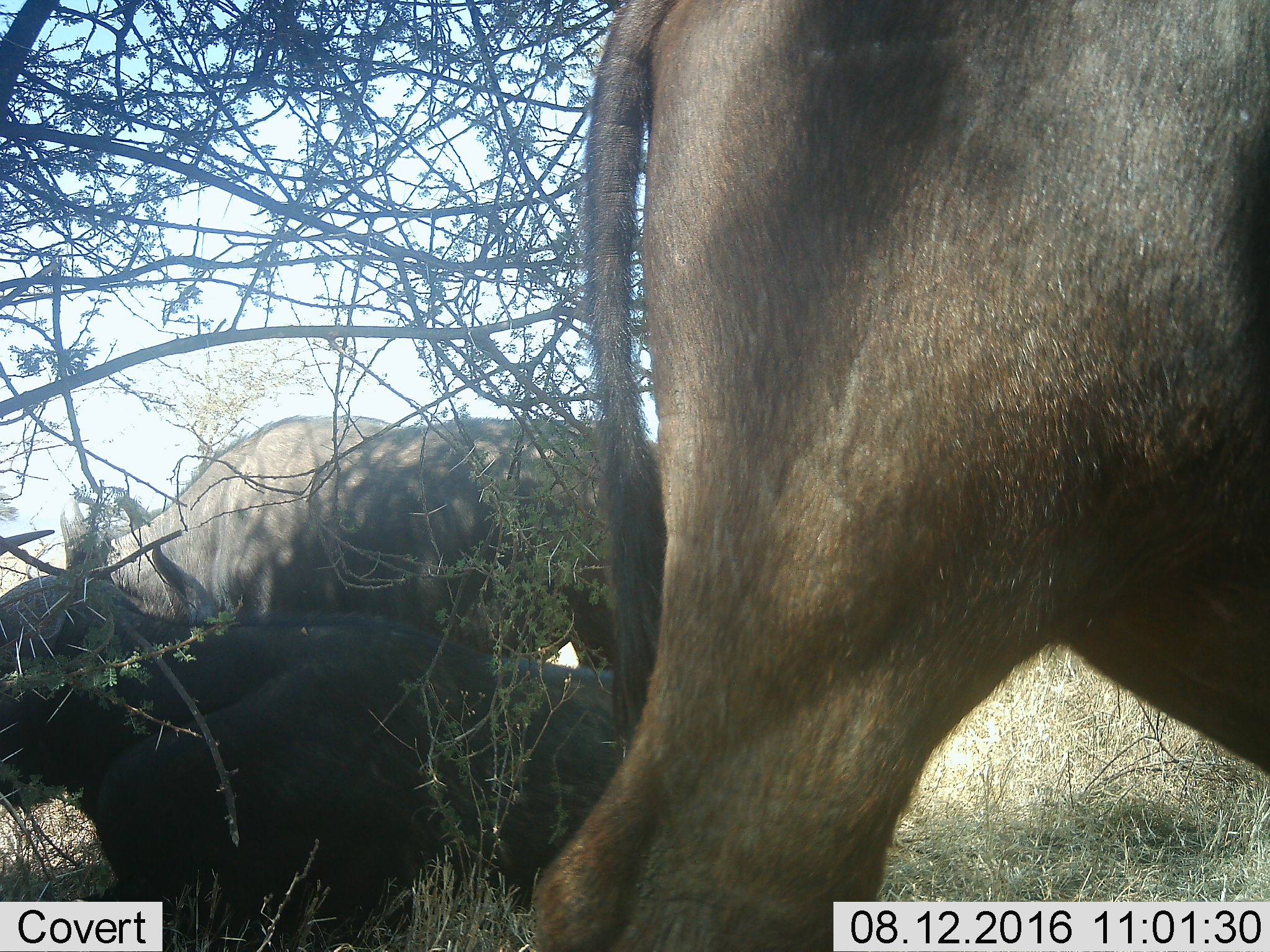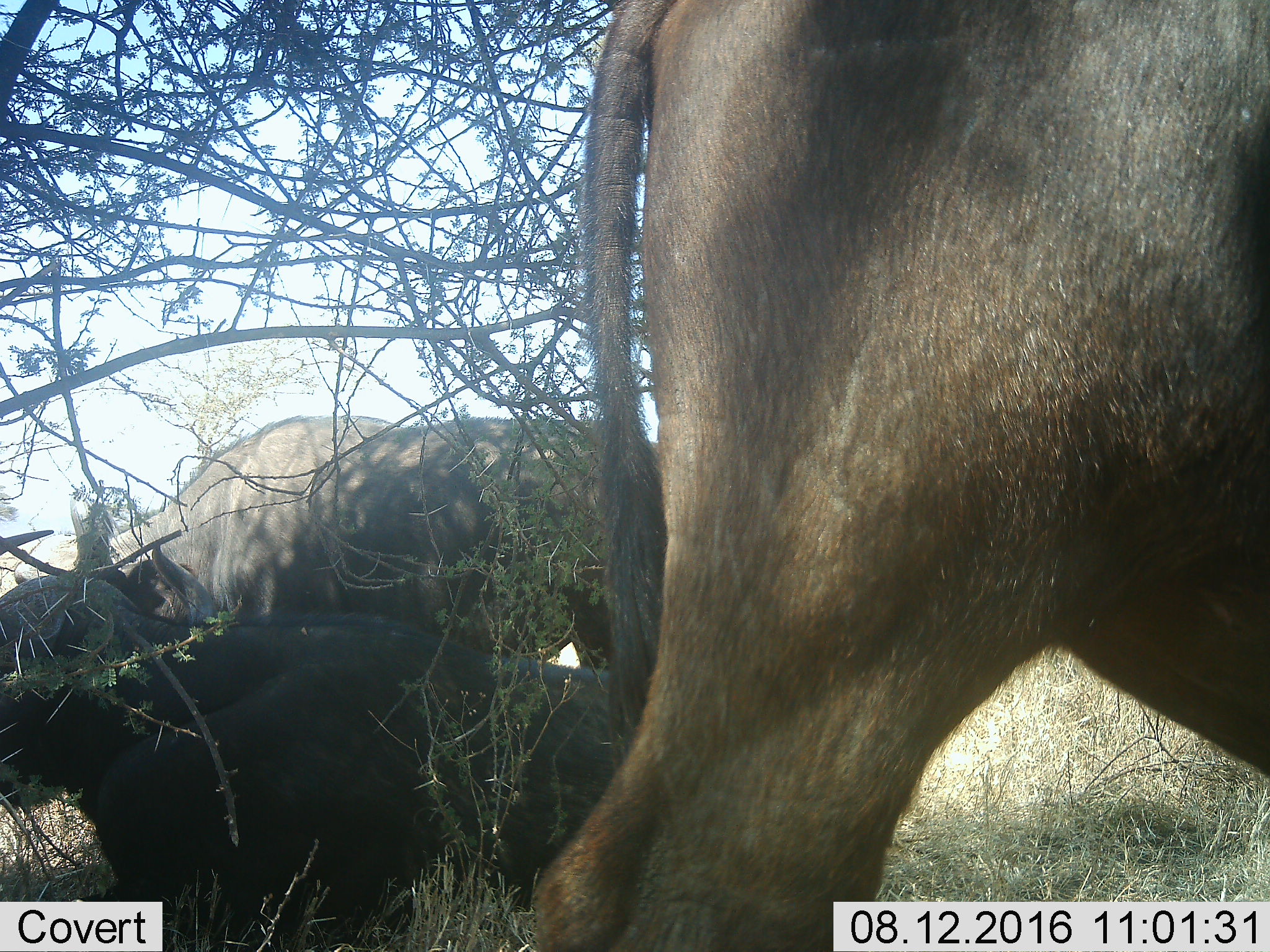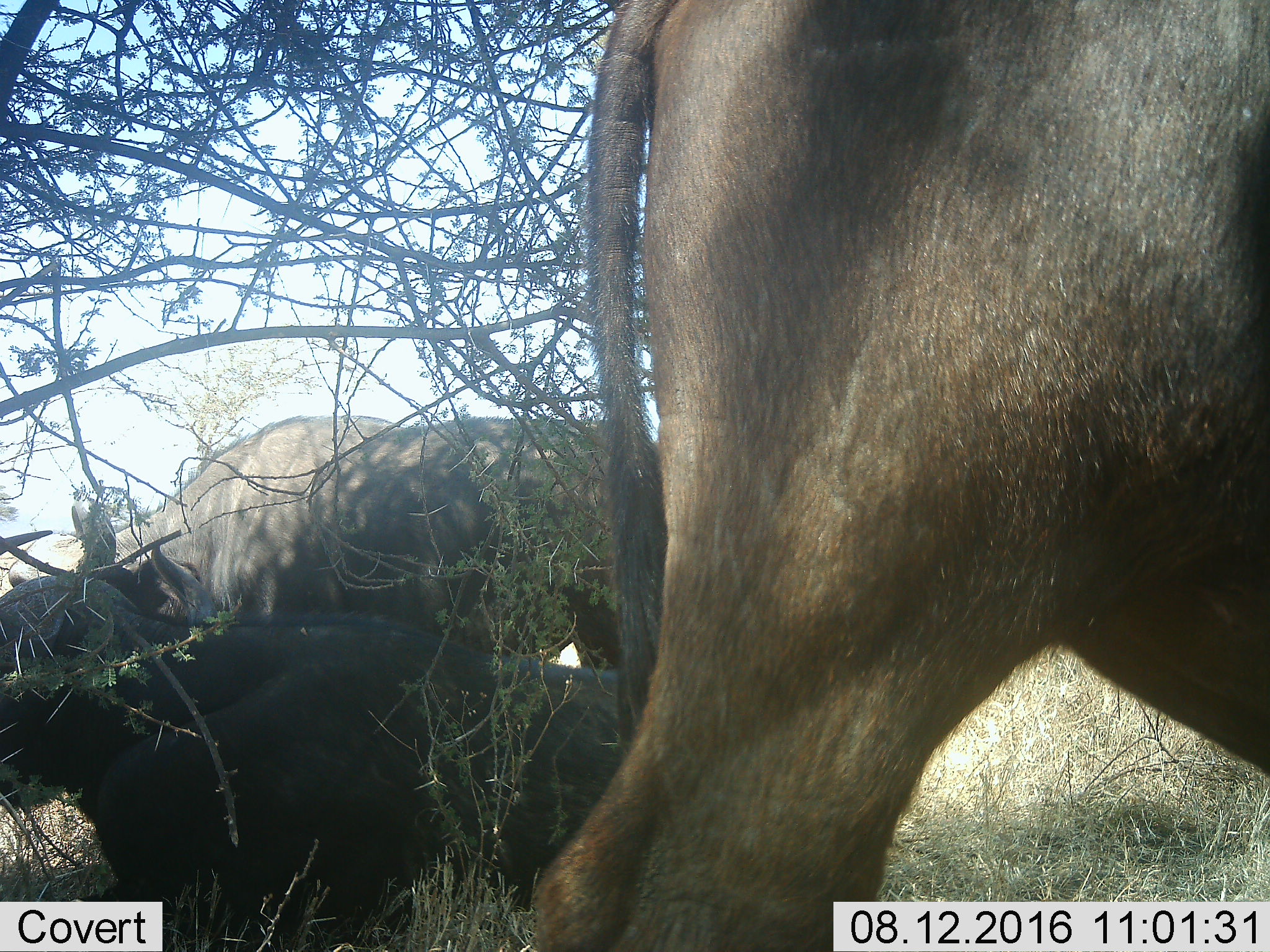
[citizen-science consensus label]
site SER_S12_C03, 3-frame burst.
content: unidentified animal